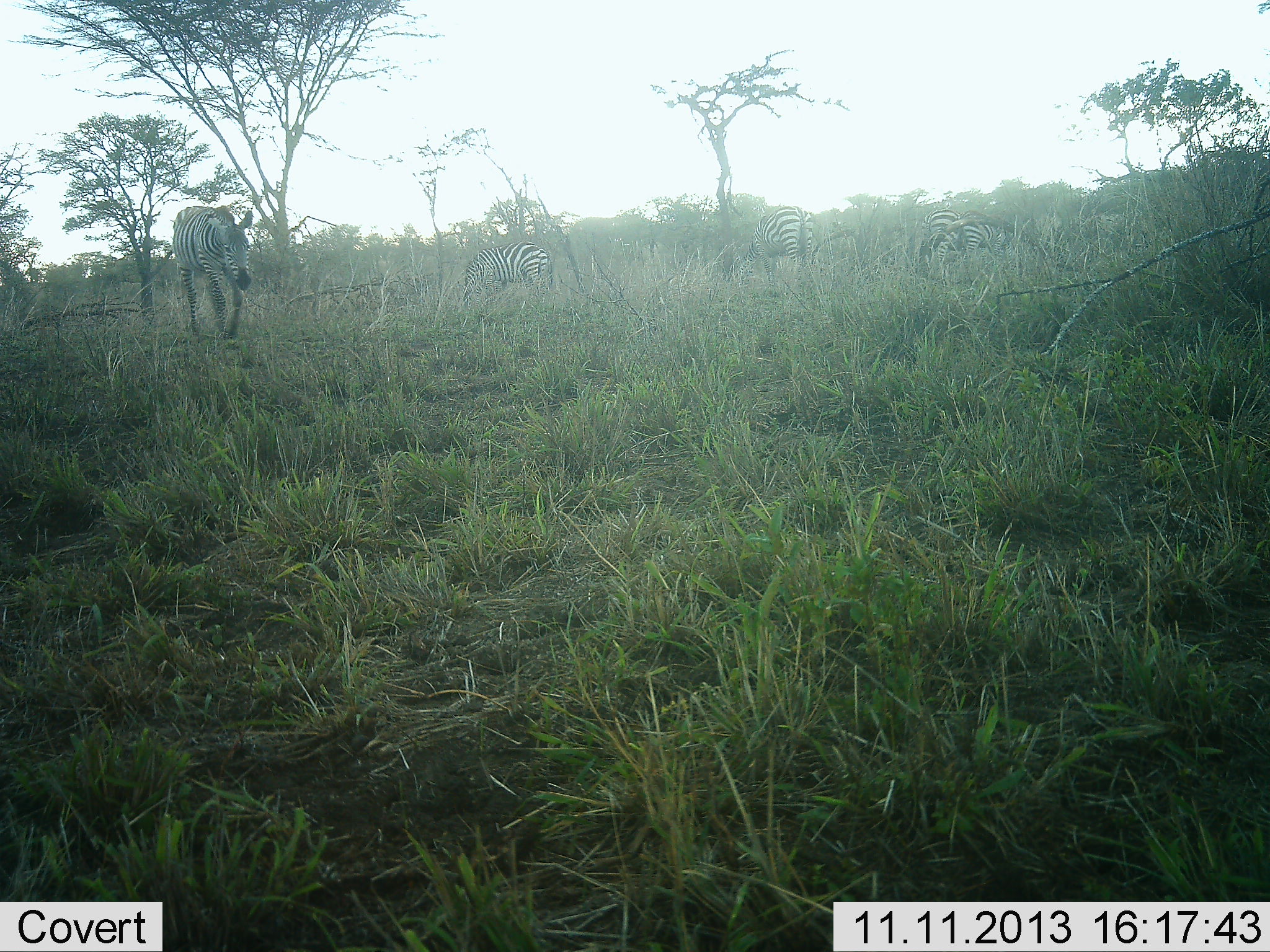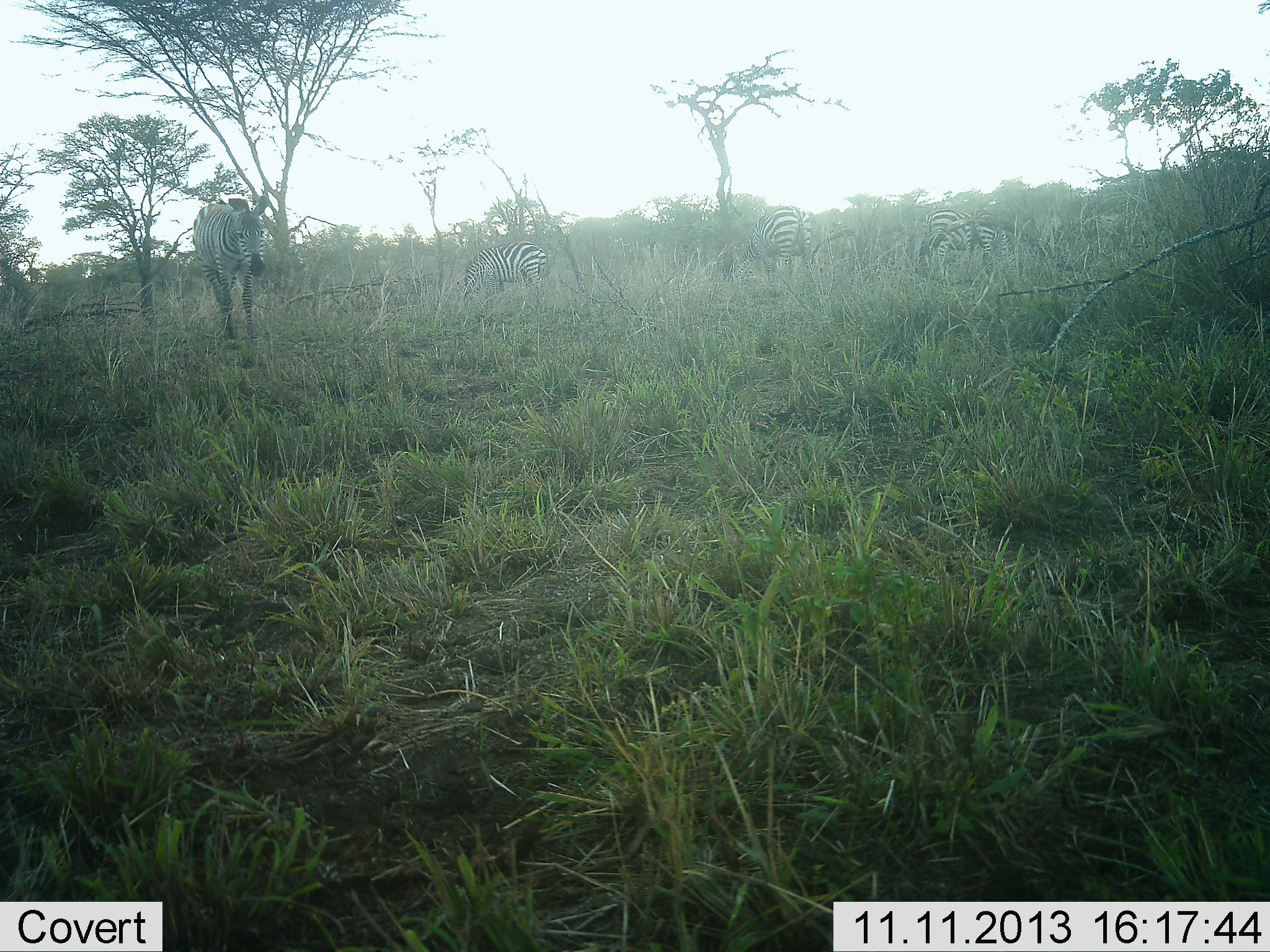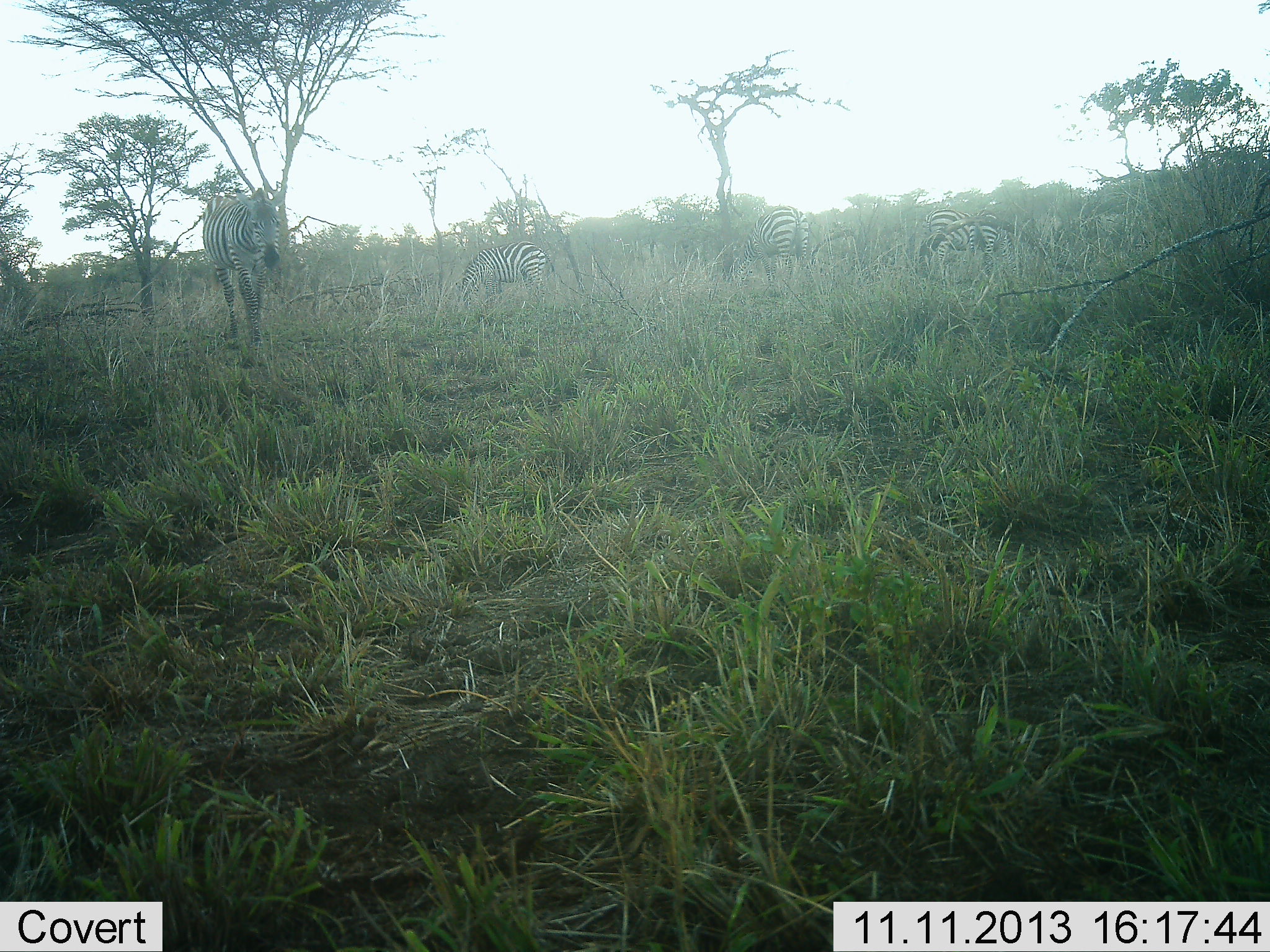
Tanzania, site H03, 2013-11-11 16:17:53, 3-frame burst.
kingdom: Animalia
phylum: Chordata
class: Mammalia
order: Perissodactyla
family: Equidae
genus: Equus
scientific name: Equus quagga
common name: plains zebra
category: zebra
Zebra (plains zebra) (Equus quagga), count 5. Behavior (volunteer vote fractions): standing 0%, resting 10%, moving 90%, interacting 0%. Young present (vote fraction): 0%. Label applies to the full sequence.